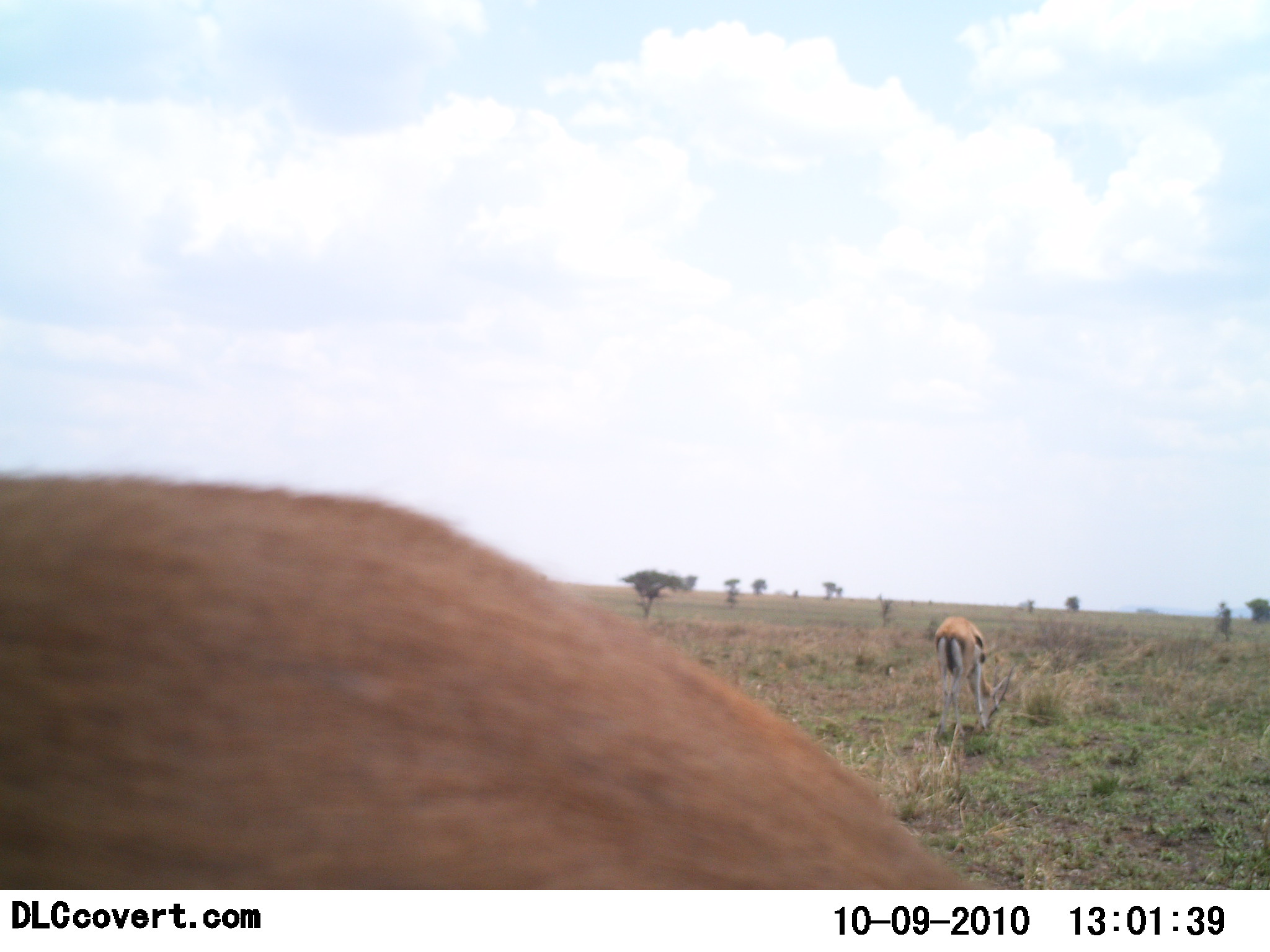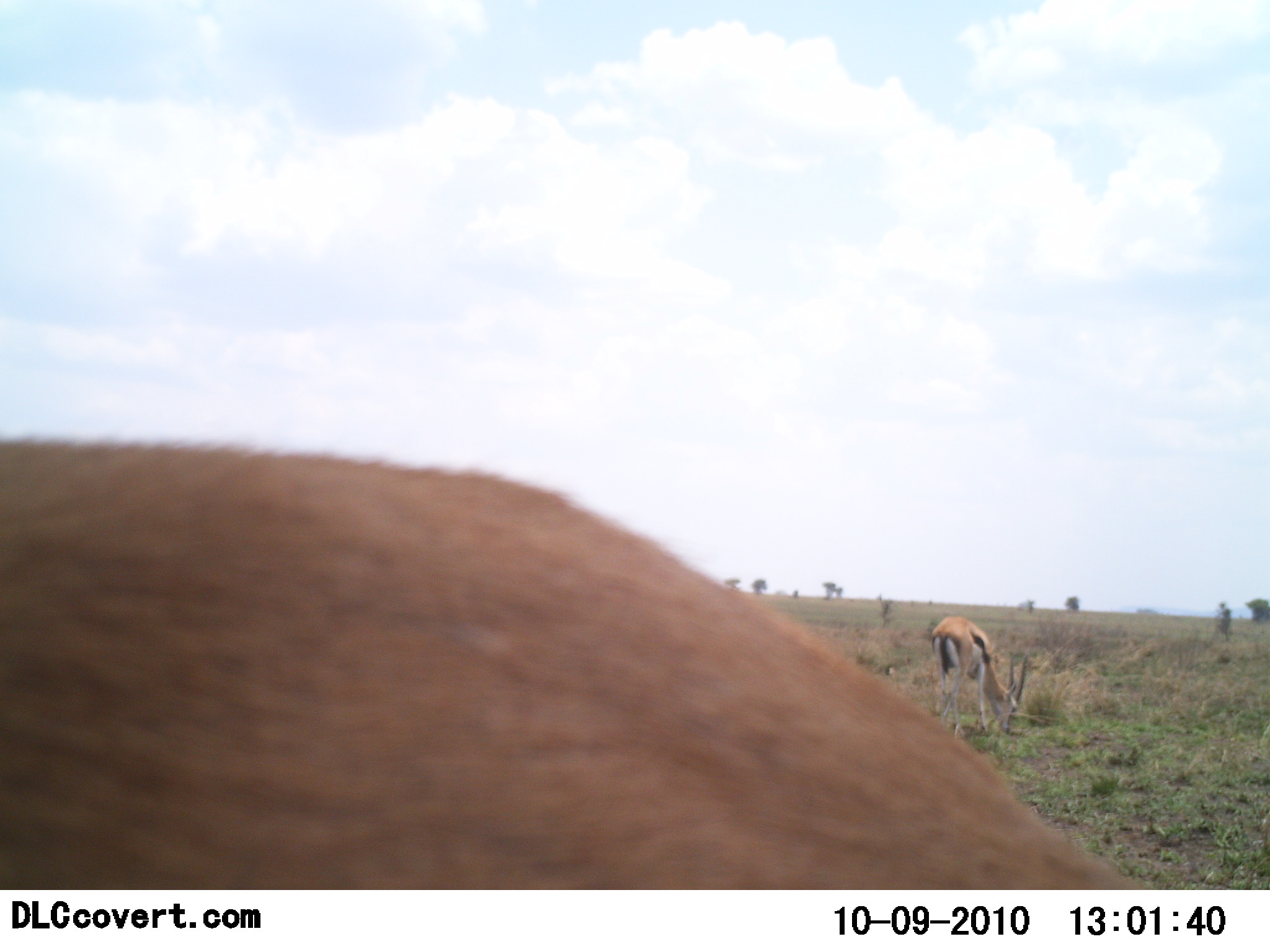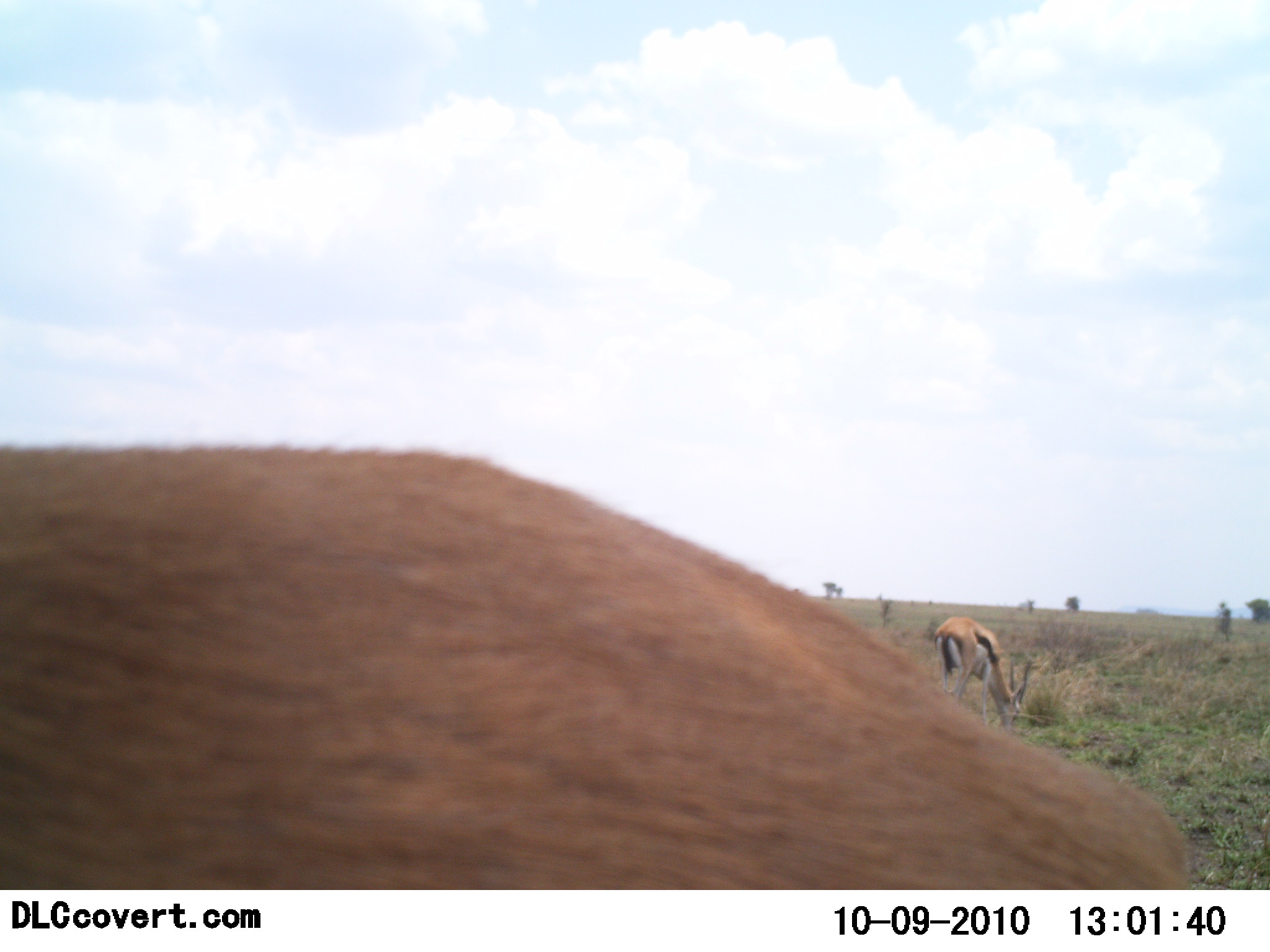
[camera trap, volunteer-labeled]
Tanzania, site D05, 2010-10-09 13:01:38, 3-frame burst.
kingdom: Animalia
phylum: Chordata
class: Mammalia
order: Artiodactyla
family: Bovidae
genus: Eudorcas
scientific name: Eudorcas thomsonii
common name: thomson's gazelle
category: gazellethomsons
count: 2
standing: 33%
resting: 0%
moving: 7%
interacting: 0%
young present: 7%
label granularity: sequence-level